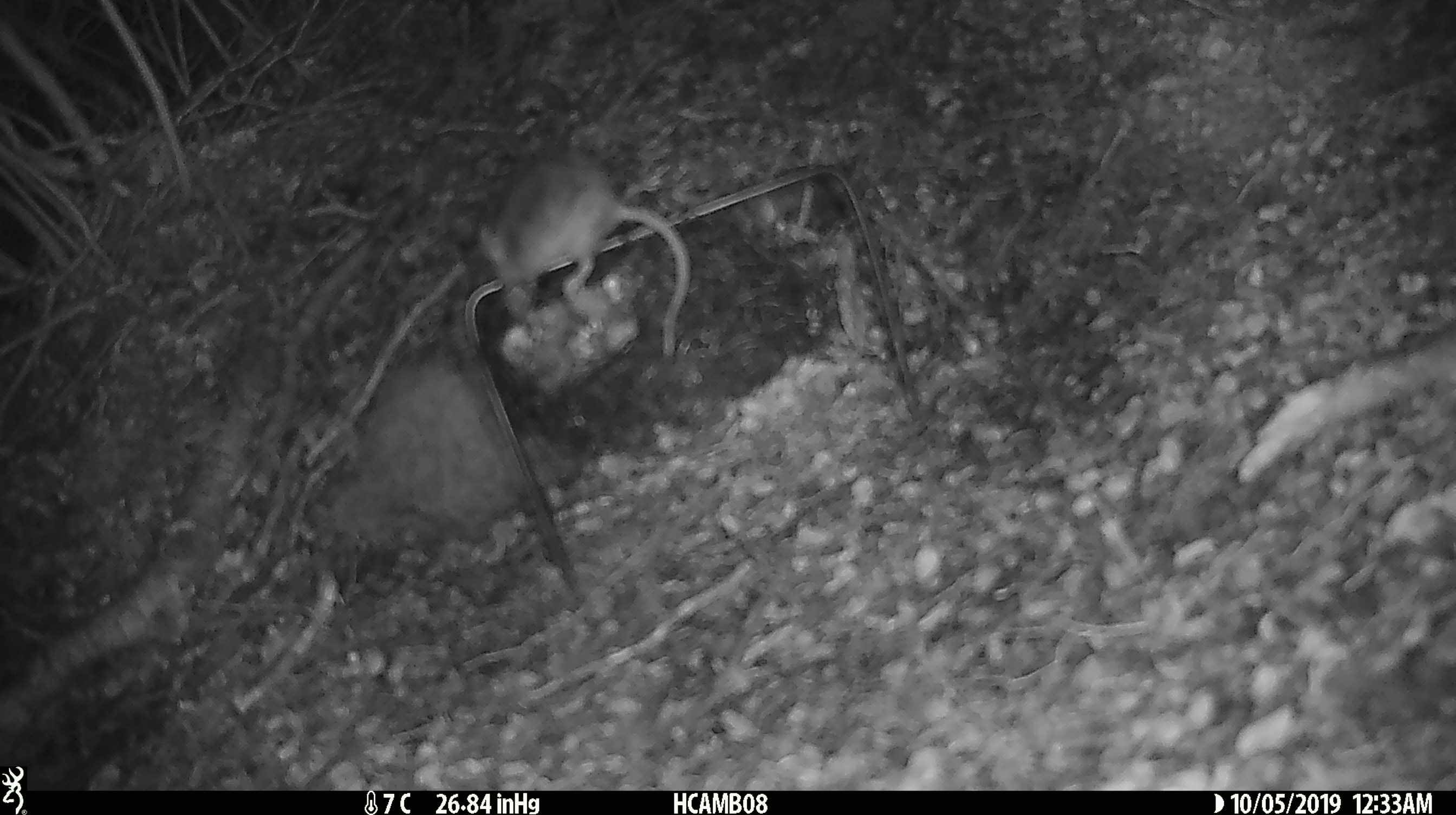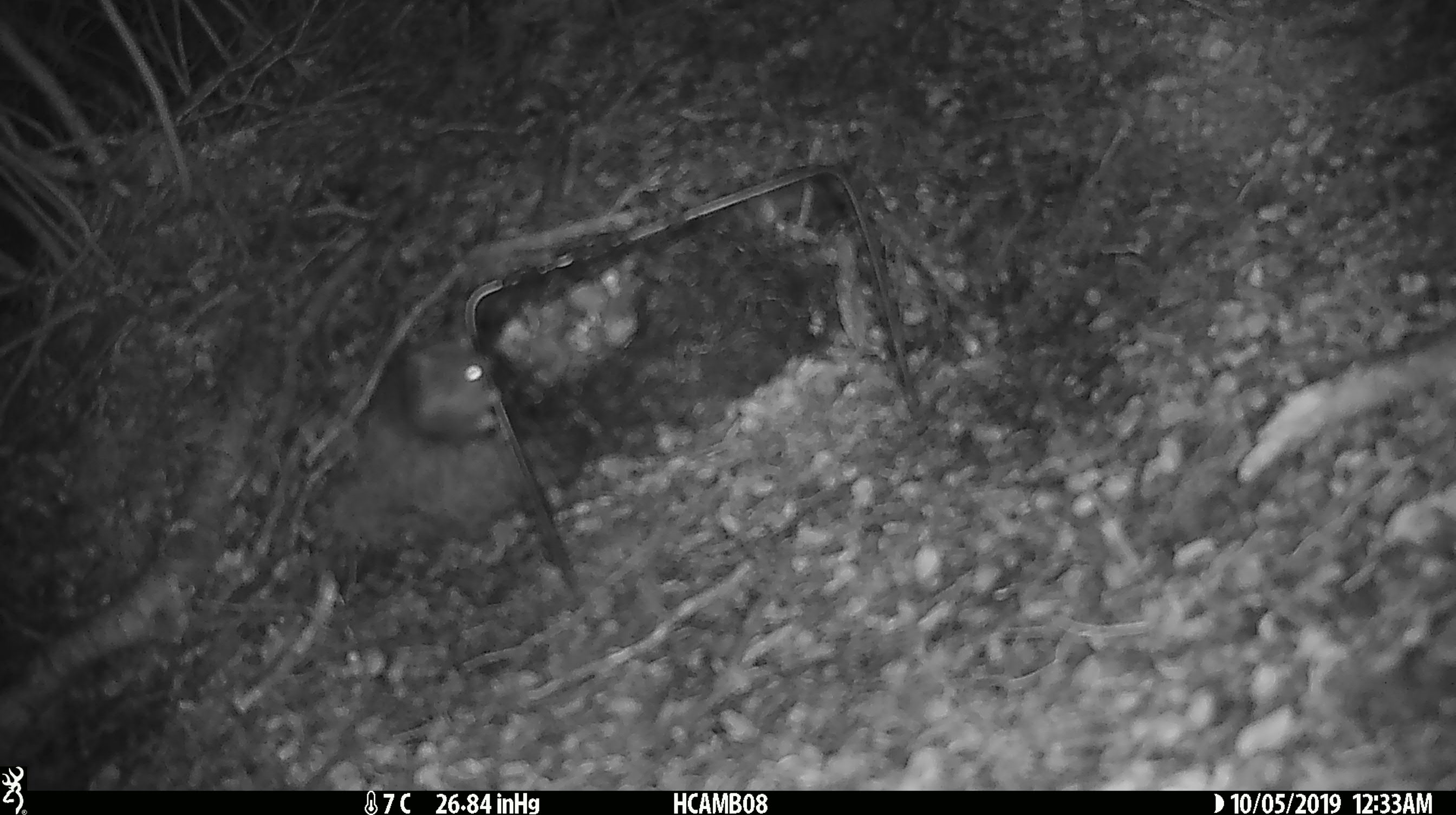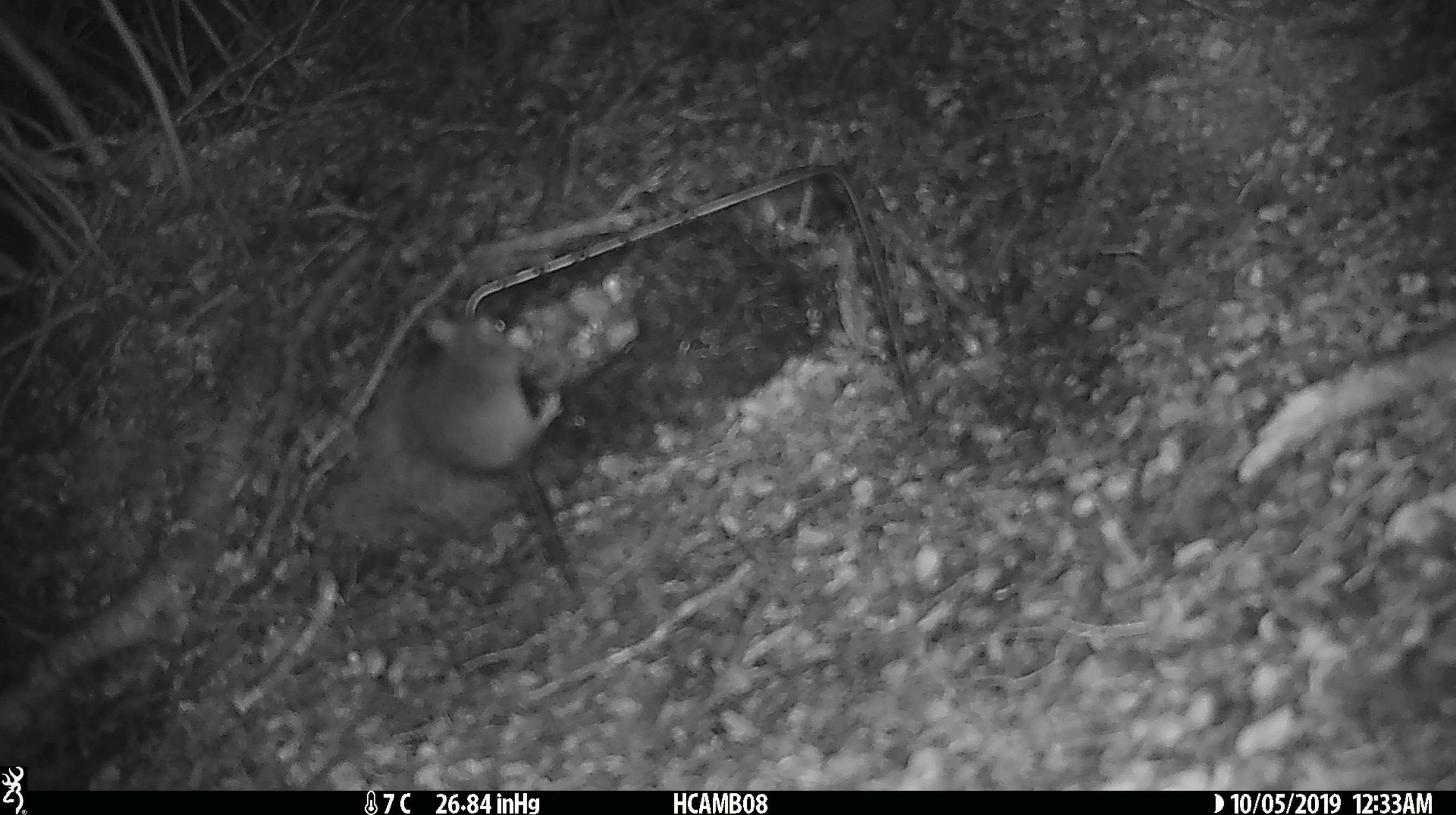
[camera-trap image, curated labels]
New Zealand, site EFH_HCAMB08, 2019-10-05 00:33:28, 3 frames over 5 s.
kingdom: Animalia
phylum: Chordata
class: Mammalia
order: Rodentia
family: Muridae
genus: Mus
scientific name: Mus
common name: mouse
Mouse (Mus).